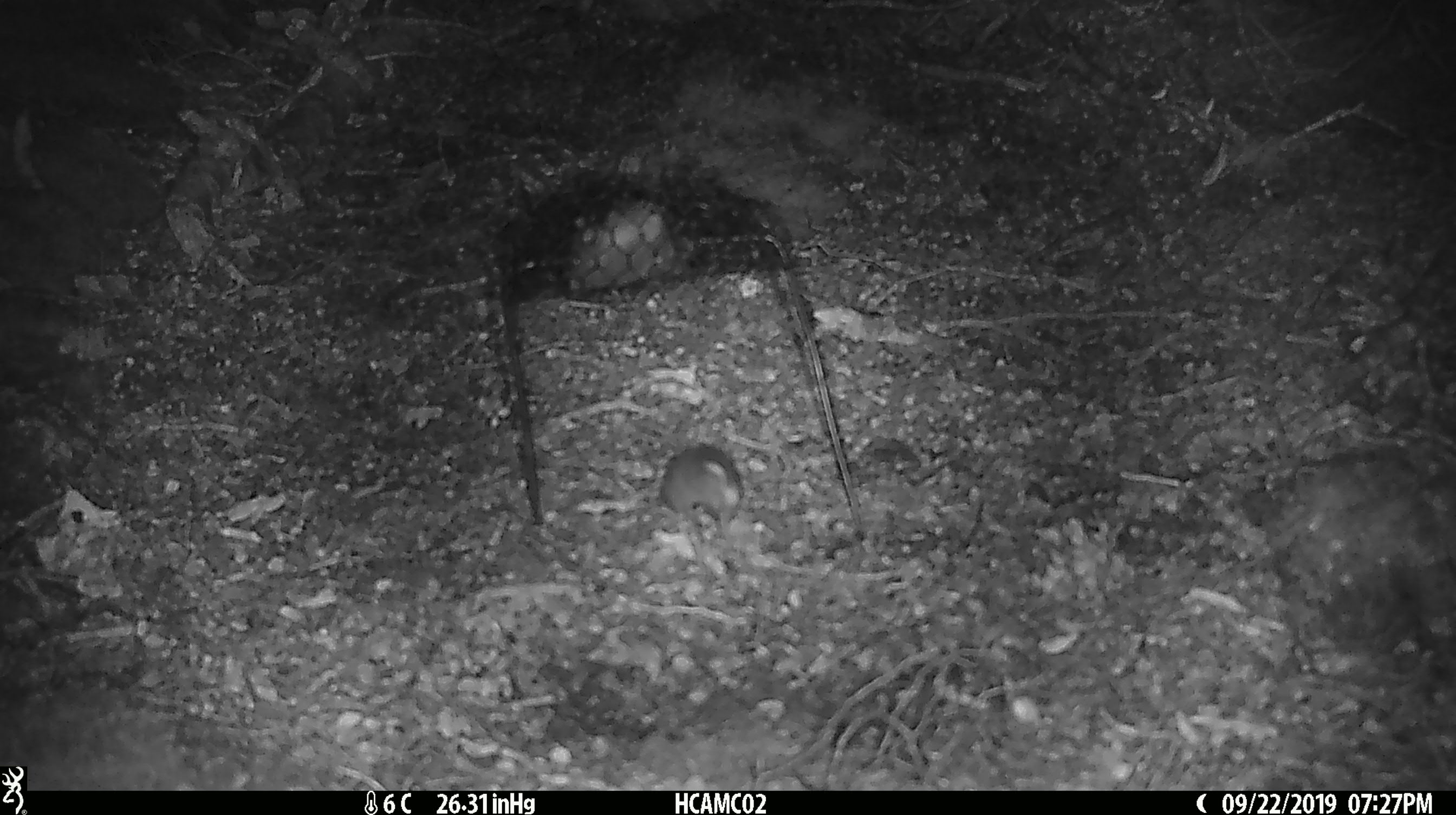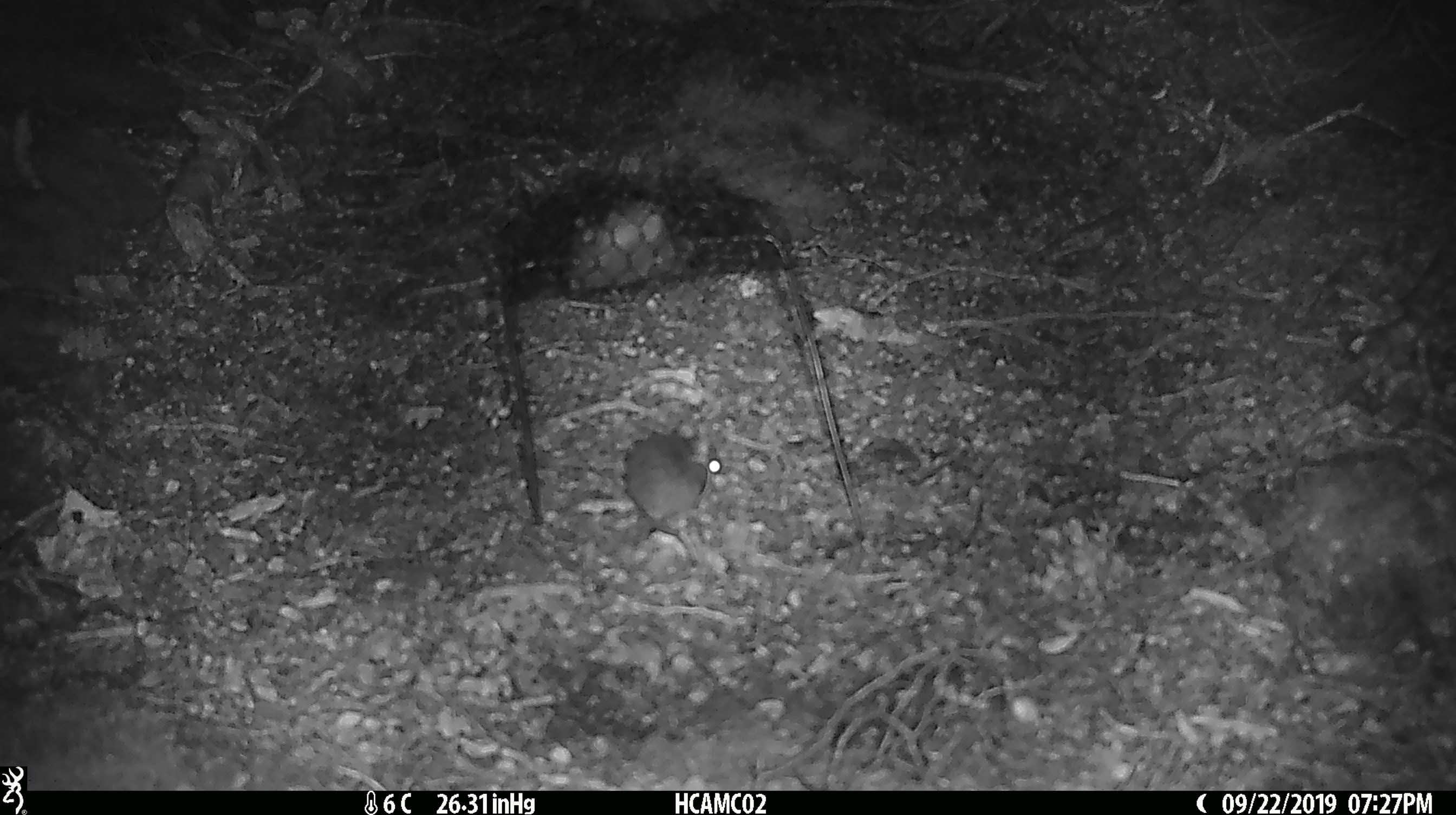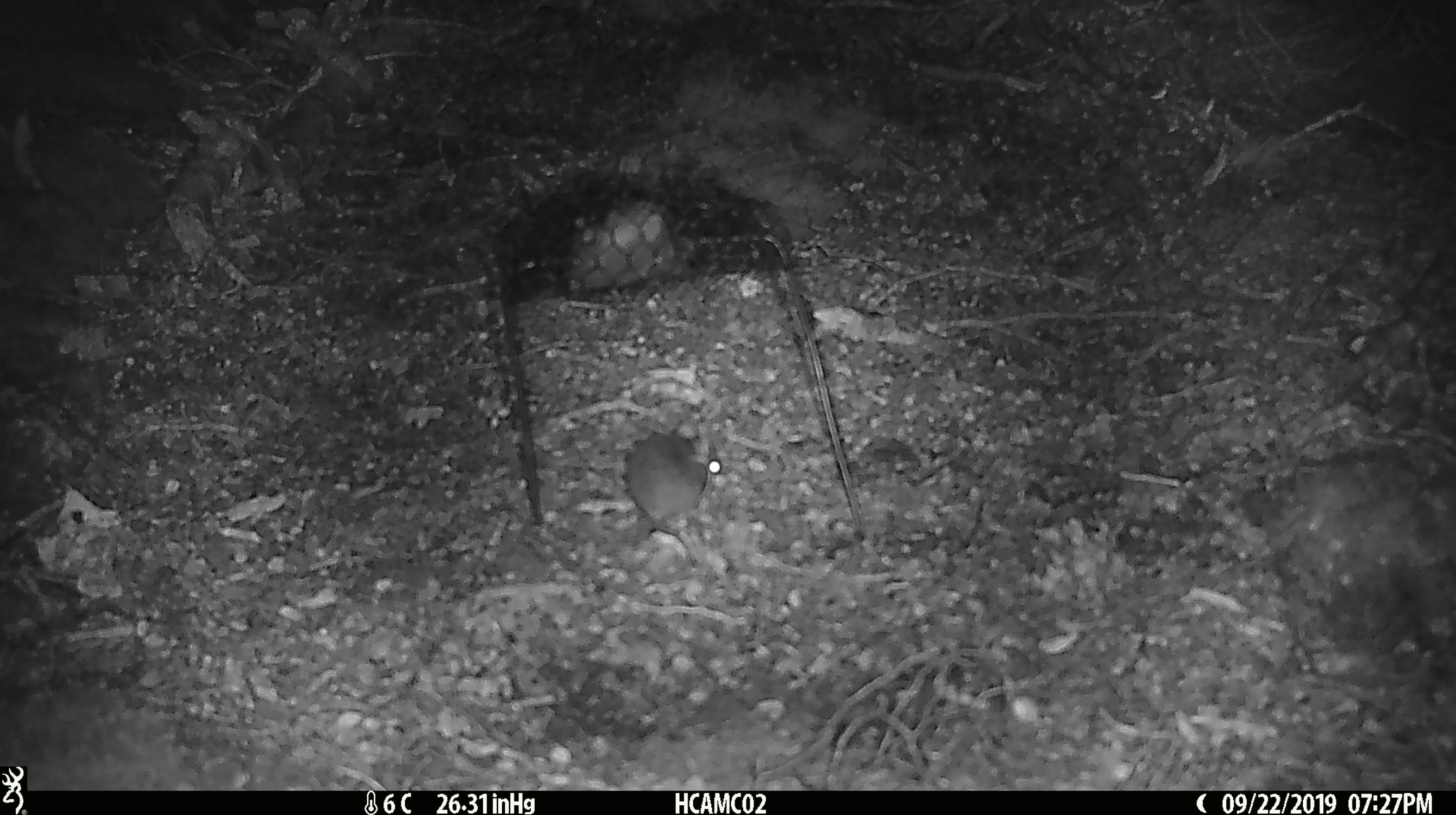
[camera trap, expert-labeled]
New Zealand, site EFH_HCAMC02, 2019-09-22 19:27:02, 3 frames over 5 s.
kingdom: Animalia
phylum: Chordata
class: Mammalia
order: Rodentia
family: Muridae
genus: Mus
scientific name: Mus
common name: mouse